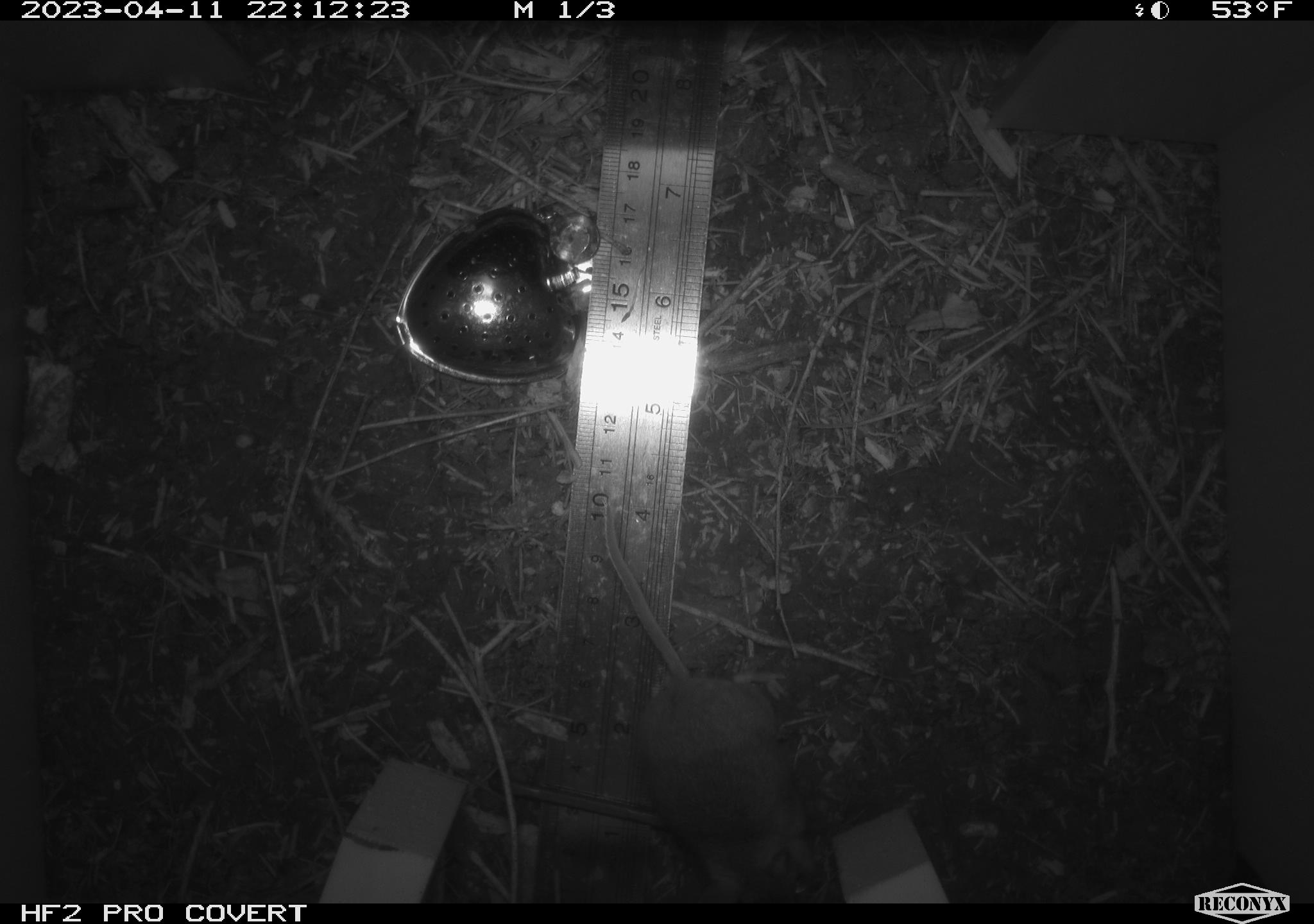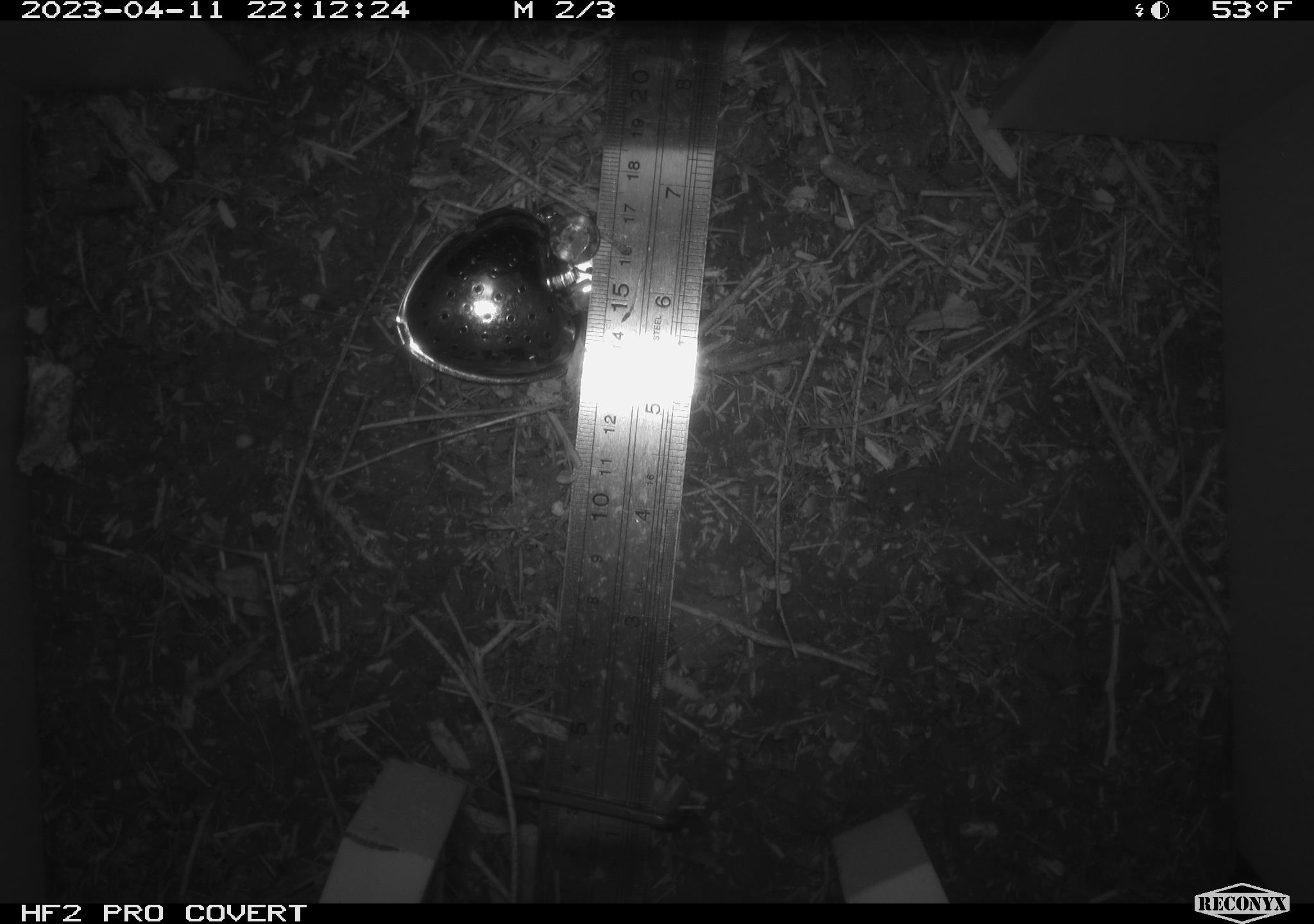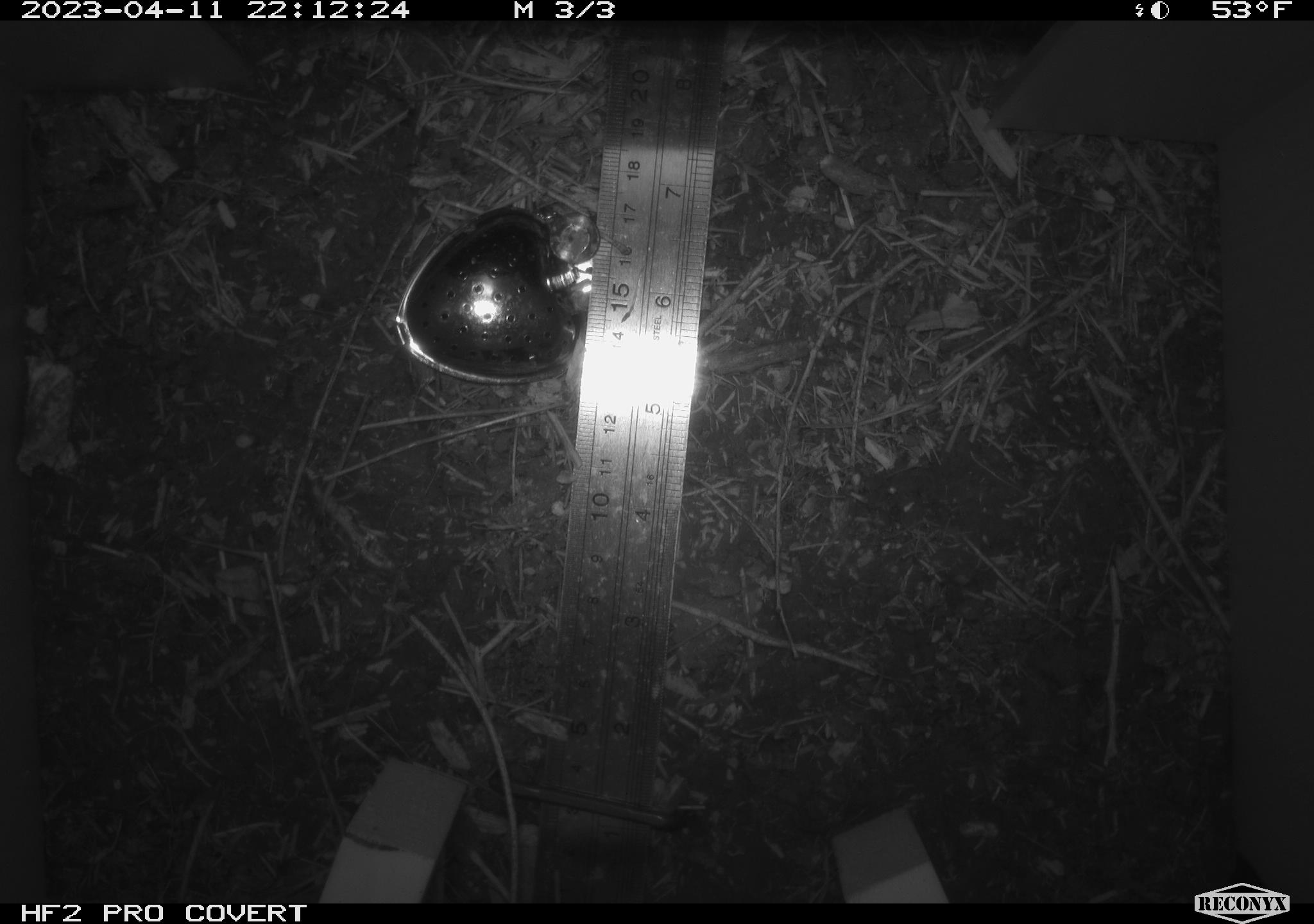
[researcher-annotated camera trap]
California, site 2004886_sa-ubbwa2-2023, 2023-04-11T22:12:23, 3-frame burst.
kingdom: Animalia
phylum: Chordata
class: Mammalia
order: Rodentia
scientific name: Rodentia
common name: mouse species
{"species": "mouse species (Rodentia)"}